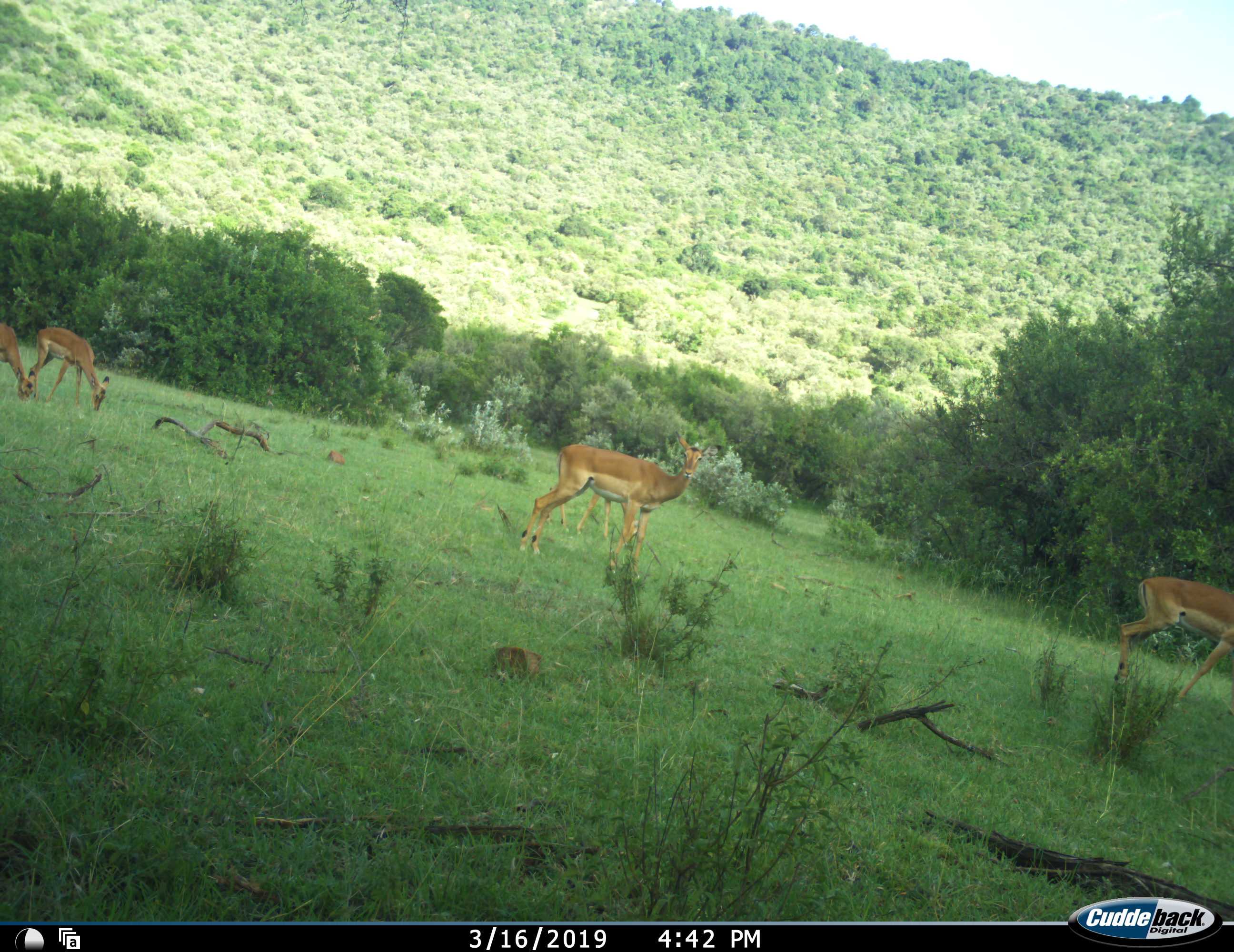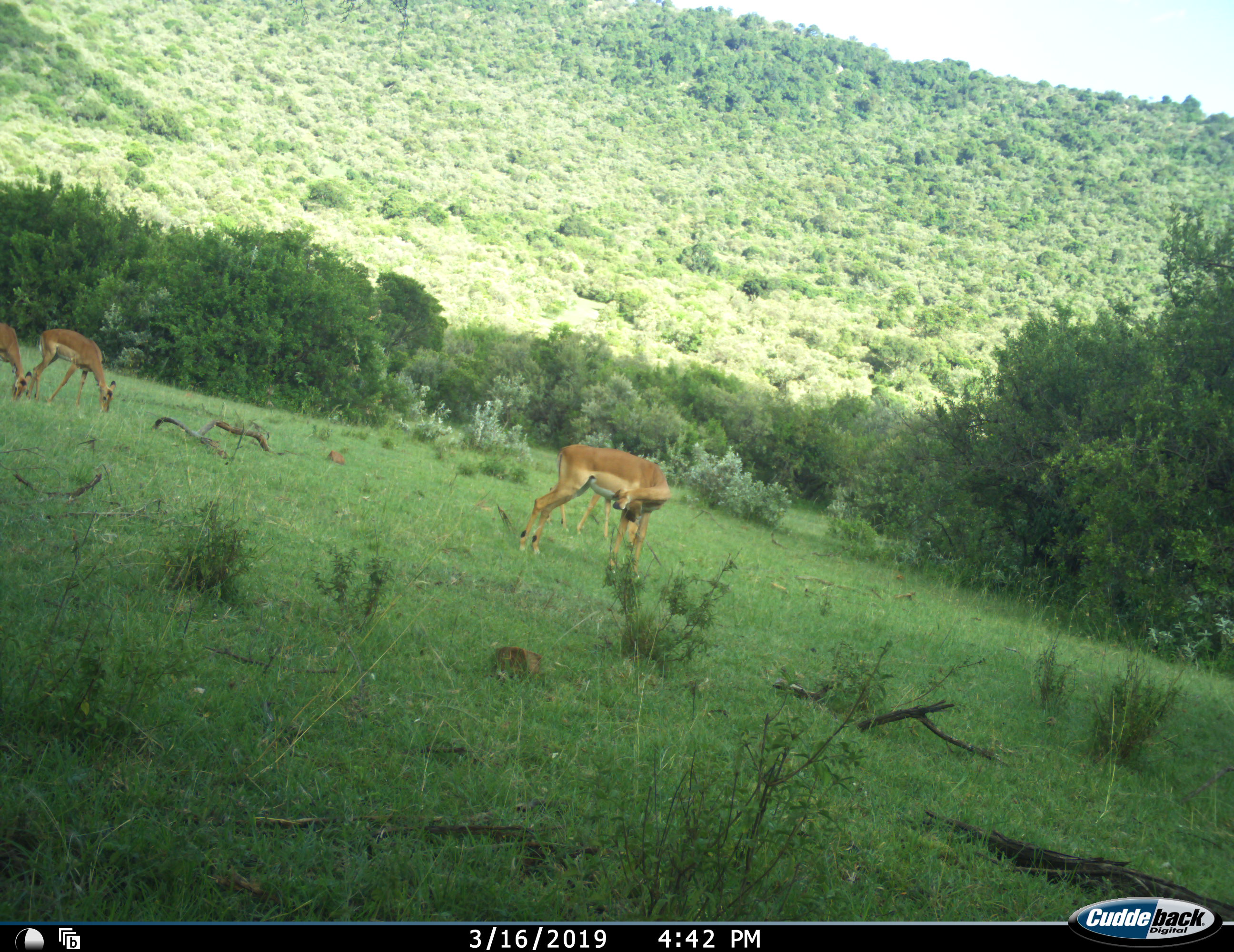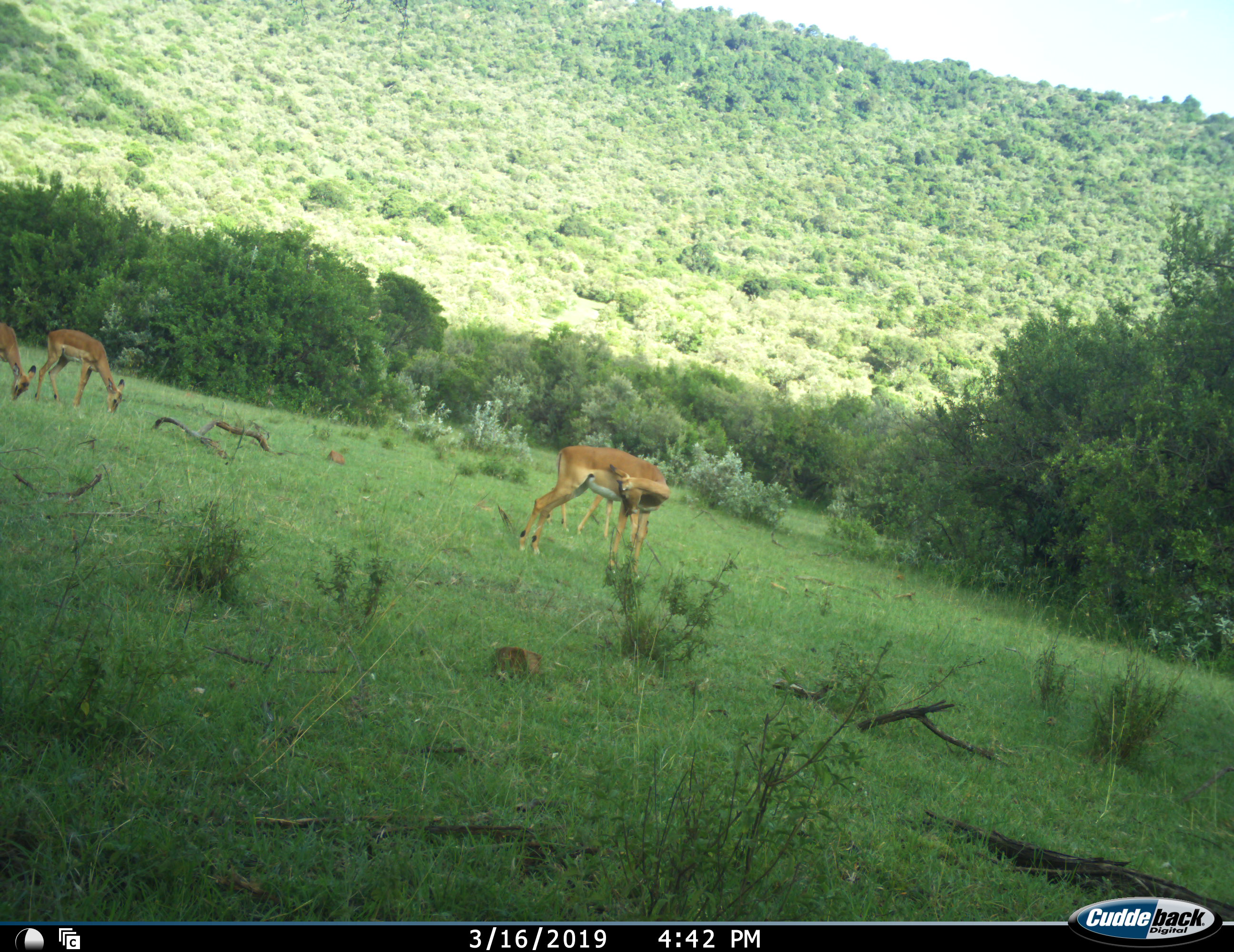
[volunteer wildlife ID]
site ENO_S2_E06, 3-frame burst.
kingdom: Animalia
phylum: Chordata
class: Mammalia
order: Artiodactyla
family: Bovidae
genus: Aepyceros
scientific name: Aepyceros melampus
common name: impala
Impala (Aepyceros melampus), count 4. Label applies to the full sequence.